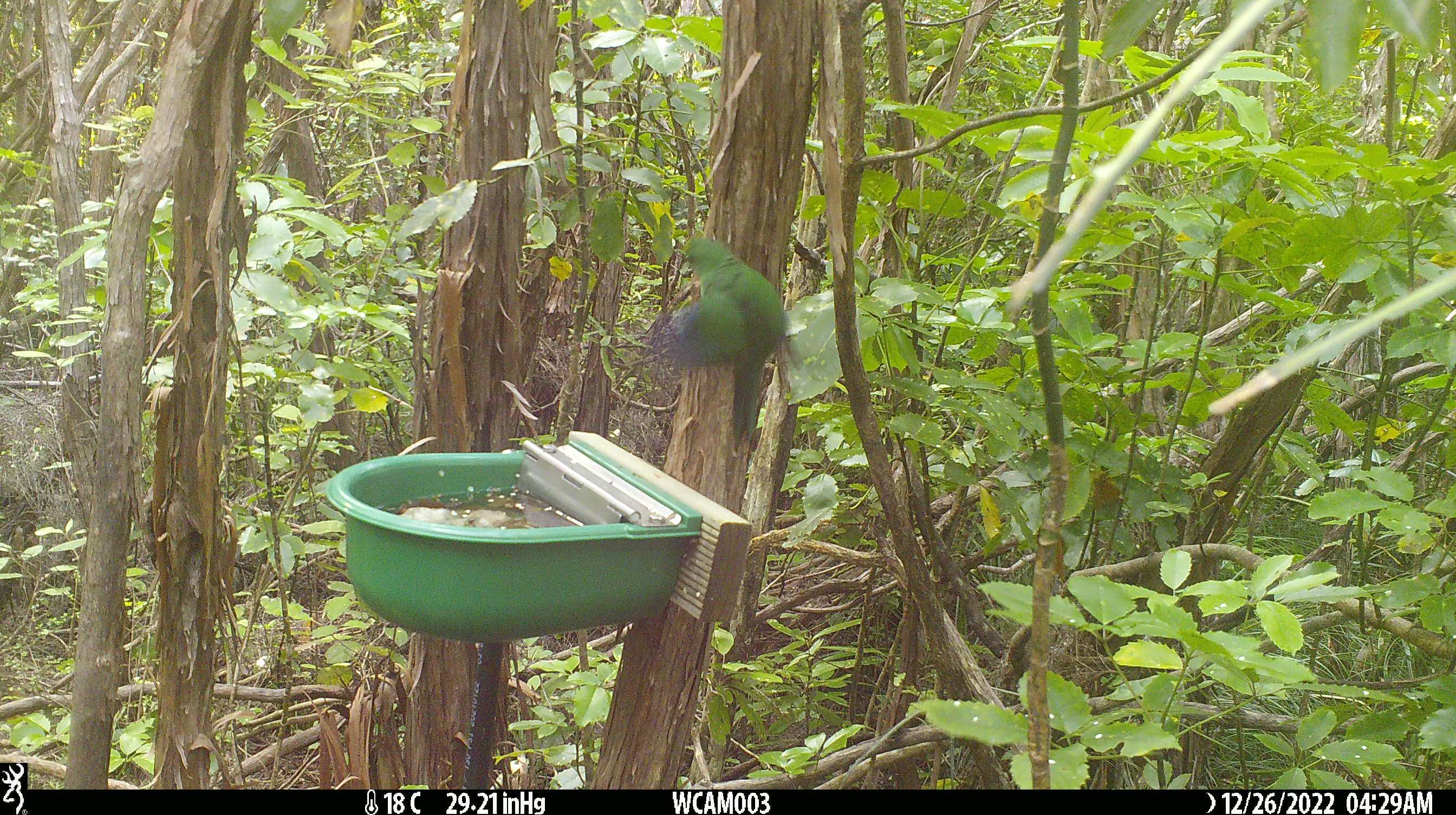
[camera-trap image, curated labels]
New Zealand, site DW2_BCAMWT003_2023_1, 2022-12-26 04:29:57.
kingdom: Animalia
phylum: Chordata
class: Aves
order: Psittaciformes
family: Psittaculidae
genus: Cyanoramphus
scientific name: Cyanoramphus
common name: parakeet